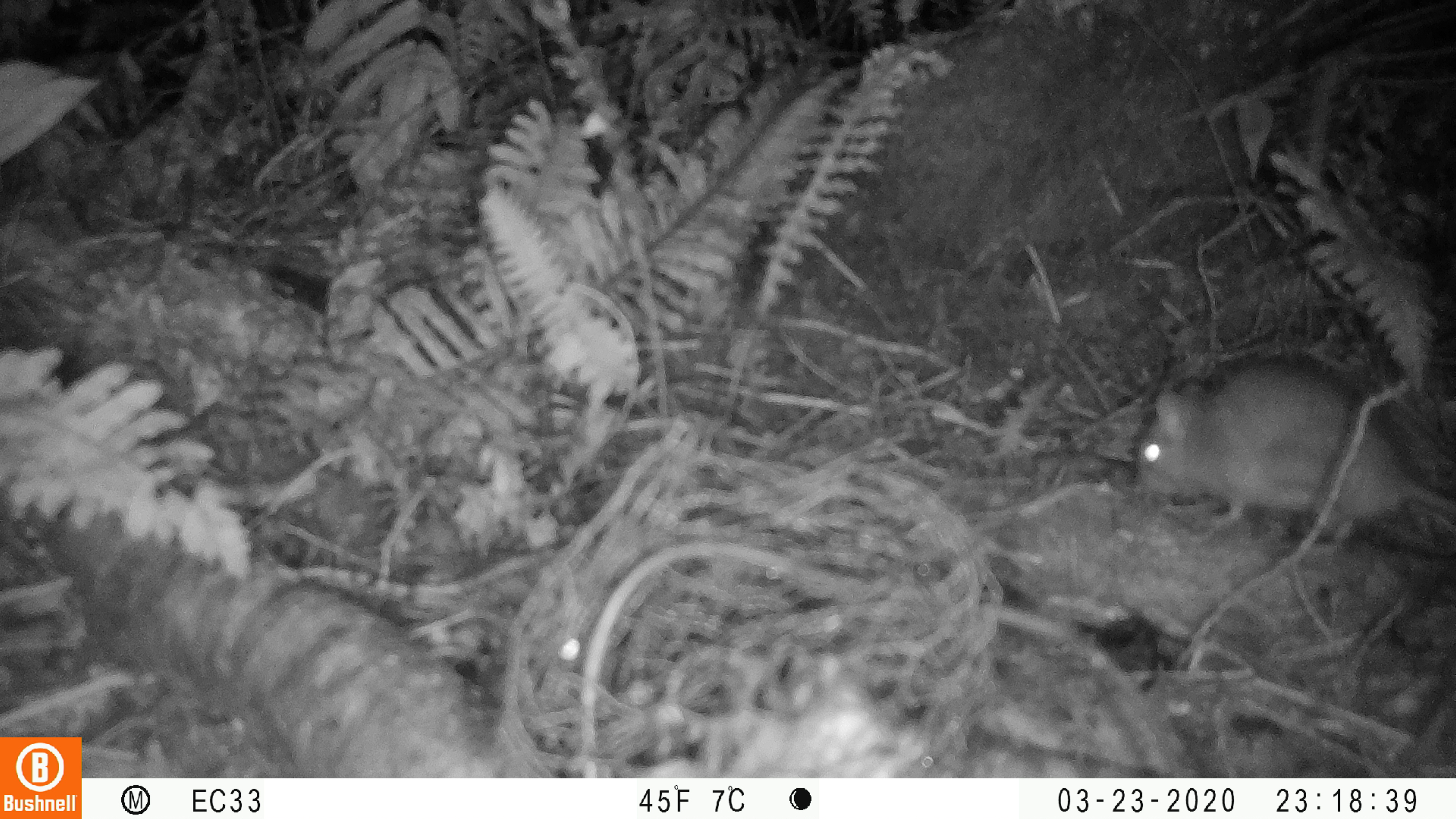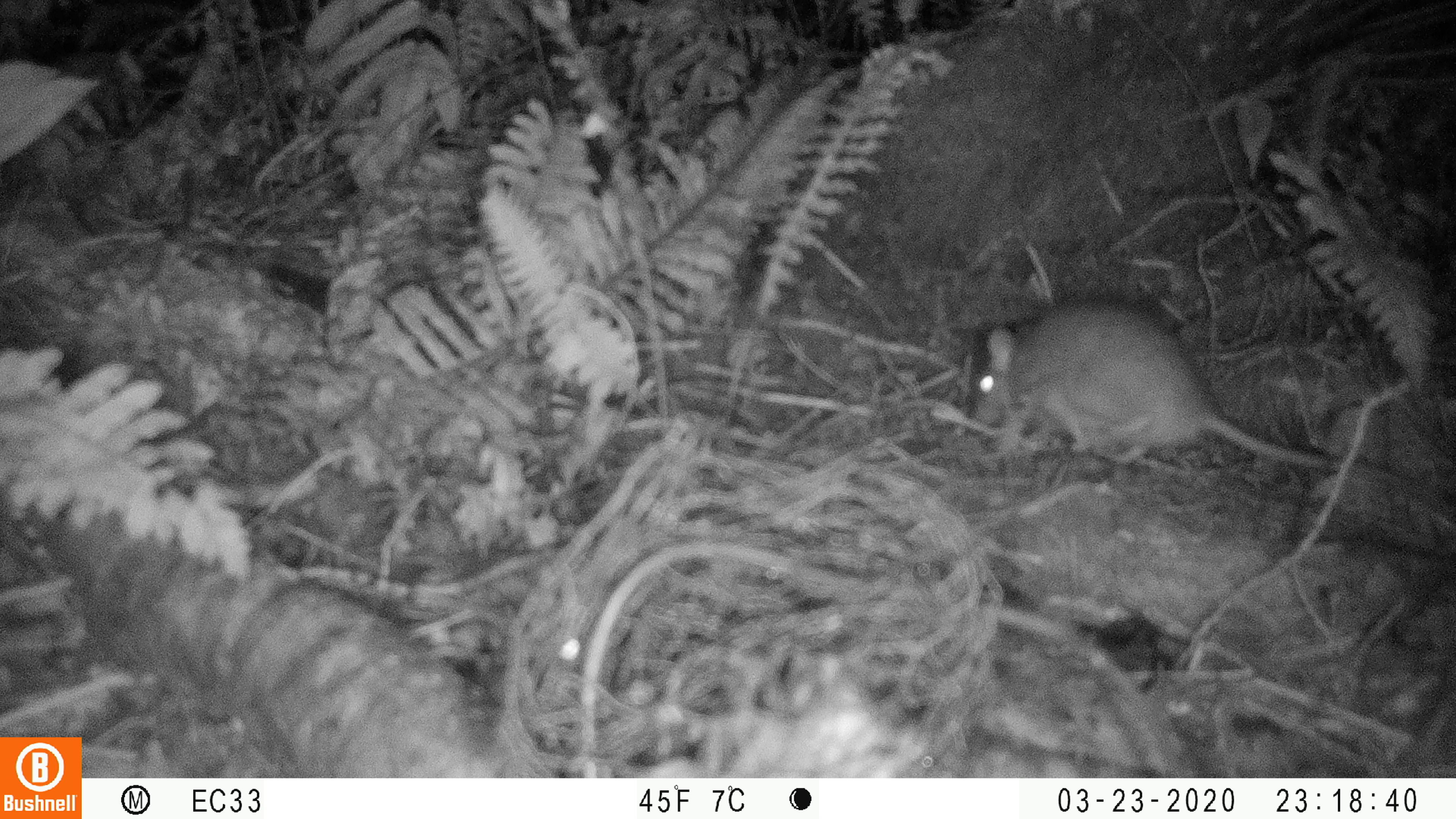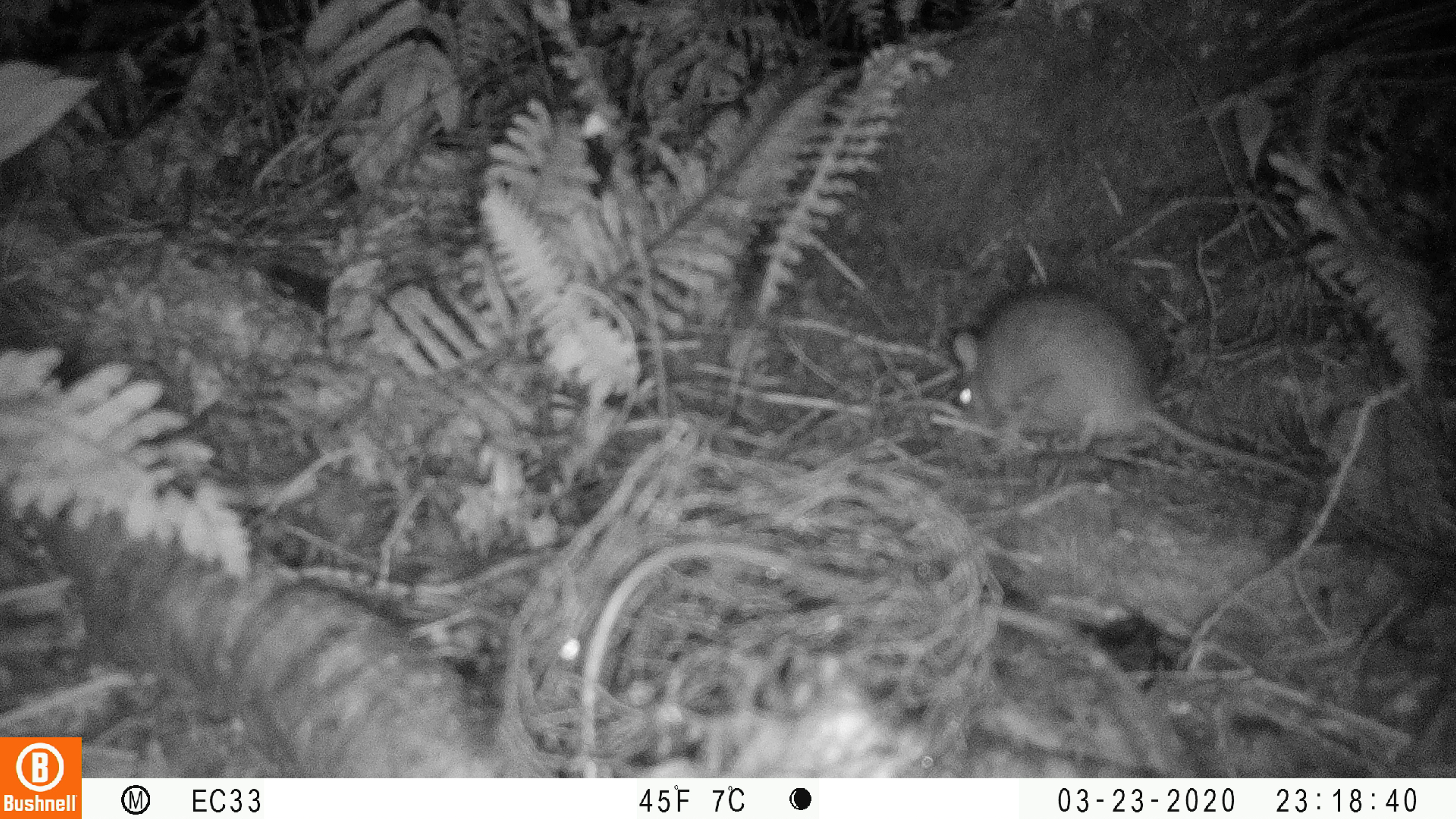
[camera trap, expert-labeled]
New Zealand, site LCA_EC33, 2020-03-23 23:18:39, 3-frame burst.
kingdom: Animalia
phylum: Chordata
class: Mammalia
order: Rodentia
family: Muridae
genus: Rattus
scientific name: Rattus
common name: rat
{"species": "rat (Rattus)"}